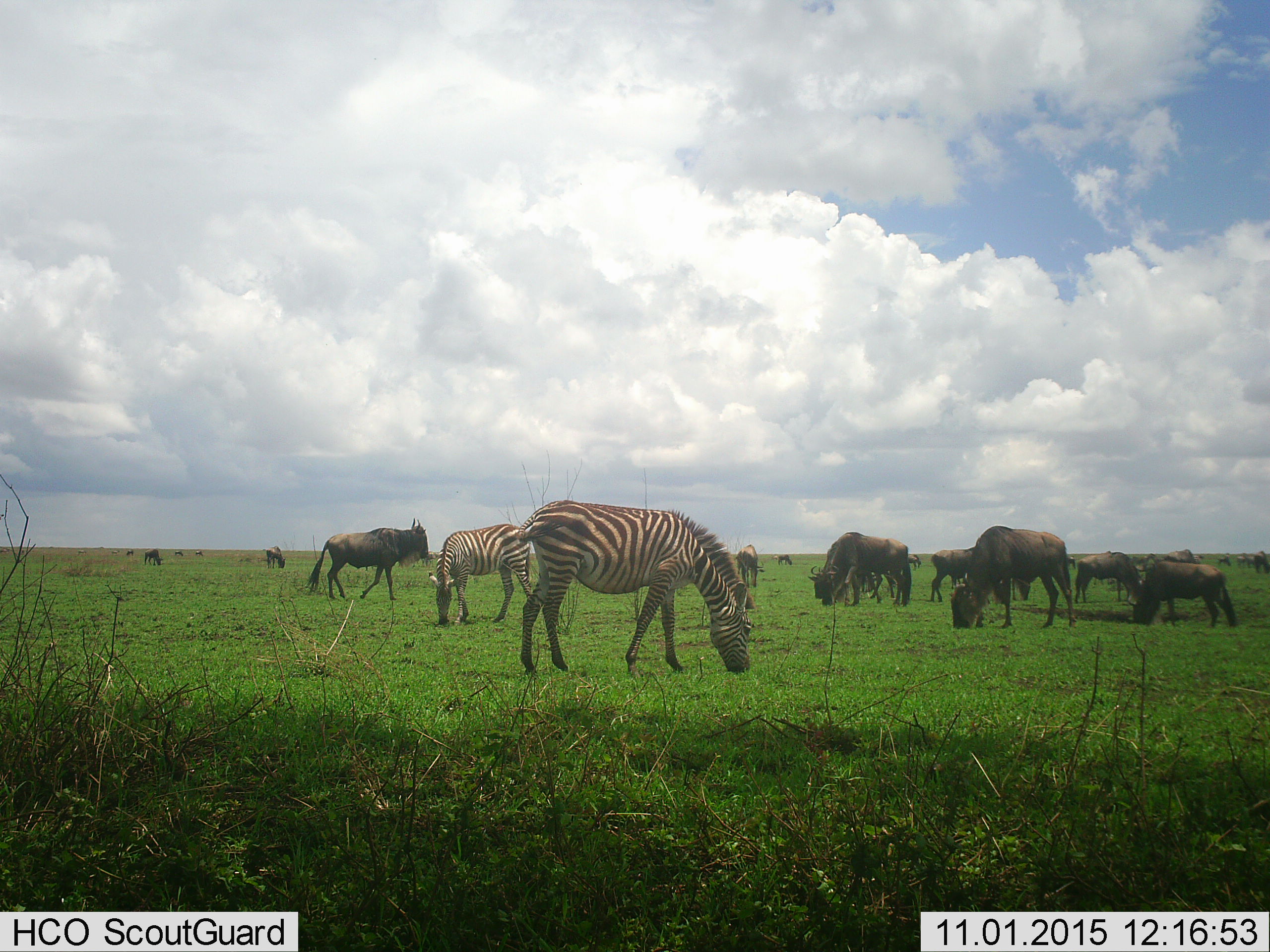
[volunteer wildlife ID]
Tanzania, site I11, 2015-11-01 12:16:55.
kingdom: Animalia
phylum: Chordata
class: Mammalia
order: Artiodactyla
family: Bovidae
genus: Connochaetes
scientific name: Connochaetes taurinus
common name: blue wildebeest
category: wildebeest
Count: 11-50.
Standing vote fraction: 57%.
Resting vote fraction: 0%.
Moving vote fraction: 43%.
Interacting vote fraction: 0%.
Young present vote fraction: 0%.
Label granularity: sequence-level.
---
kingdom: Animalia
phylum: Chordata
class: Mammalia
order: Perissodactyla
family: Equidae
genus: Equus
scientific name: Equus quagga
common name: plains zebra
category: zebra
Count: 2.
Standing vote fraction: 33%.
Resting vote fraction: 0%.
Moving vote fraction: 11%.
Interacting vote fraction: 0%.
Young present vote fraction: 11%.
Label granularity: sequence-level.